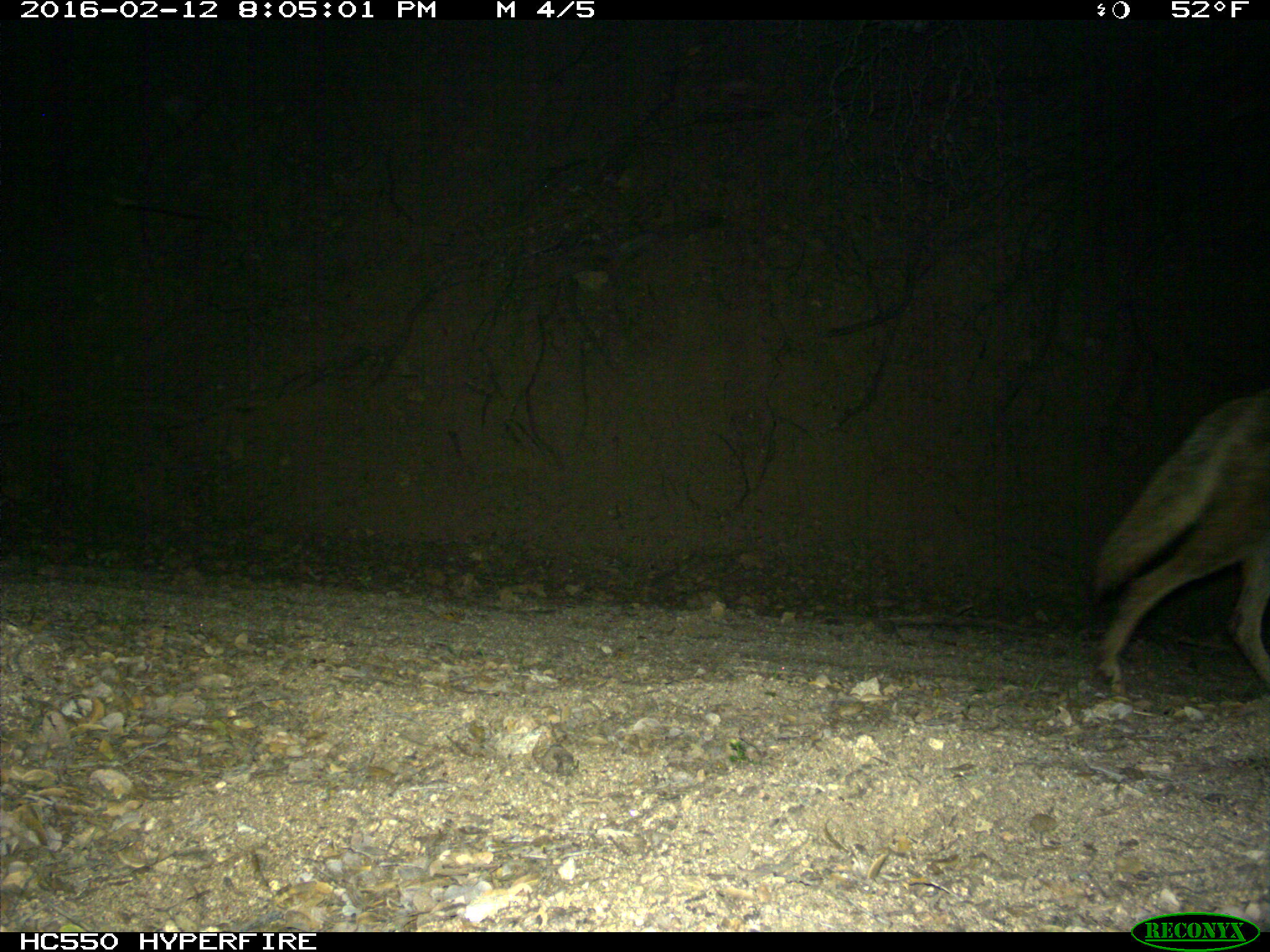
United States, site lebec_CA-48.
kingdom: Animalia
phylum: Chordata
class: Mammalia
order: Carnivora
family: Canidae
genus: Canis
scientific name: Canis latrans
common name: coyote